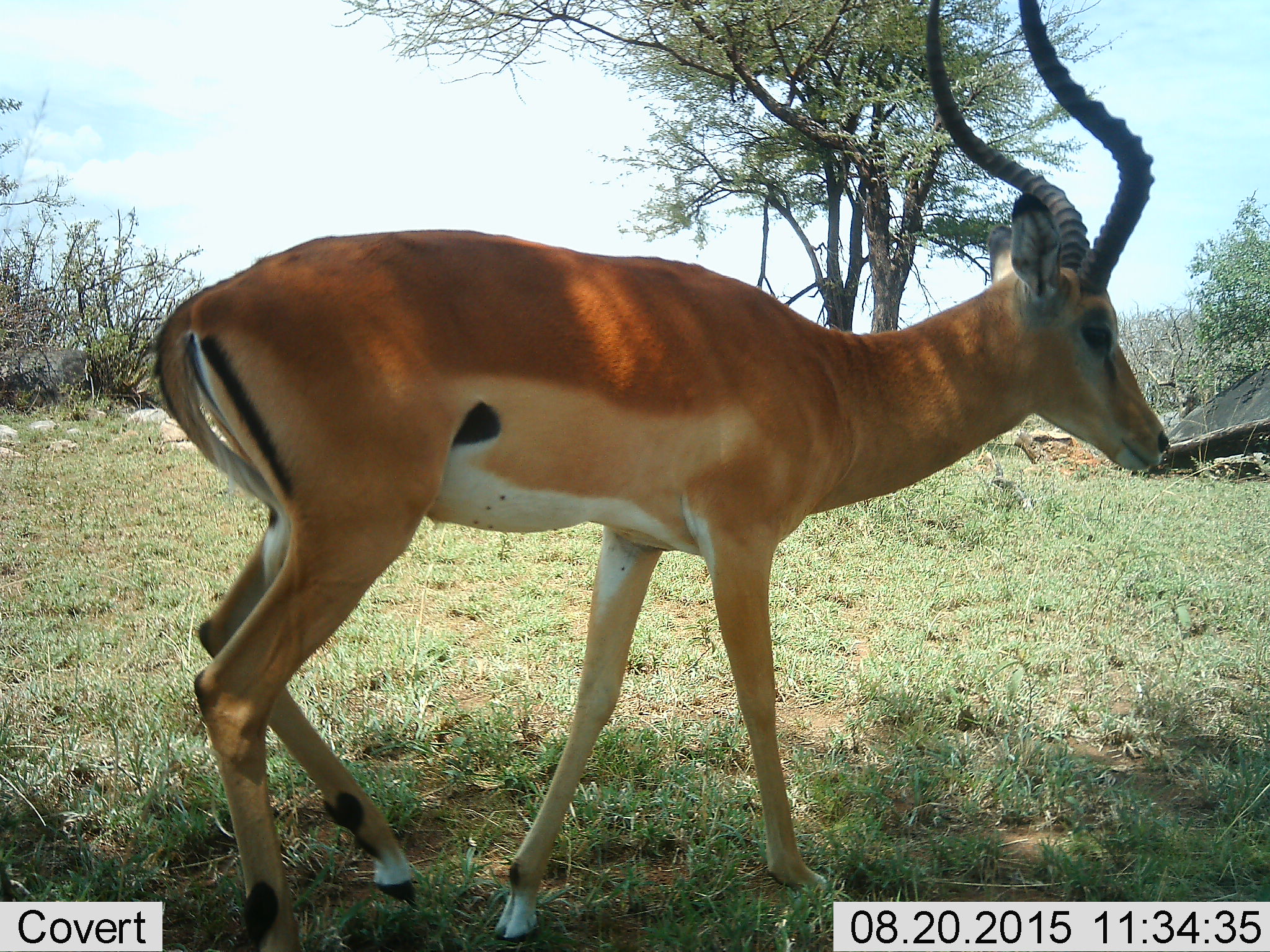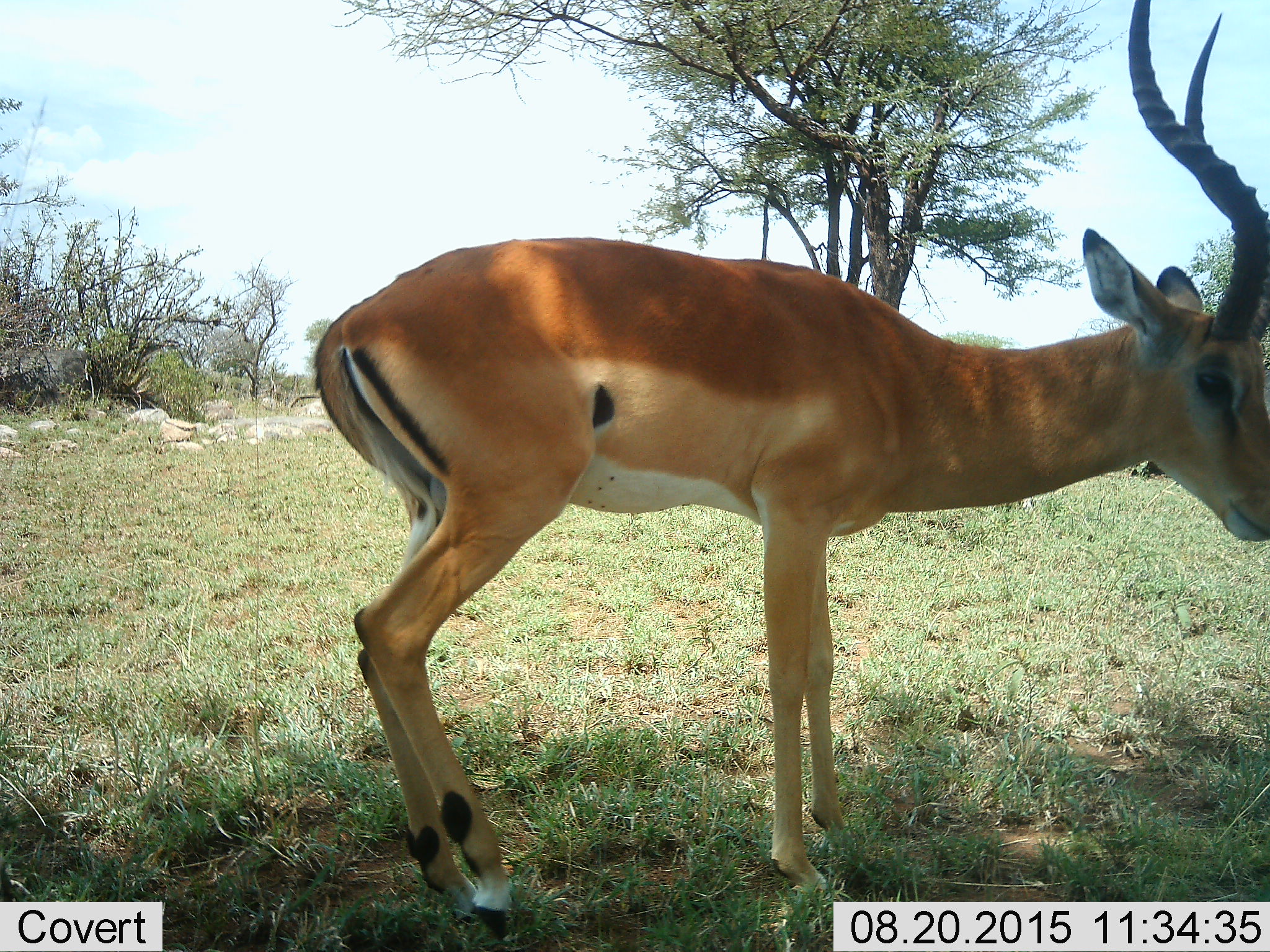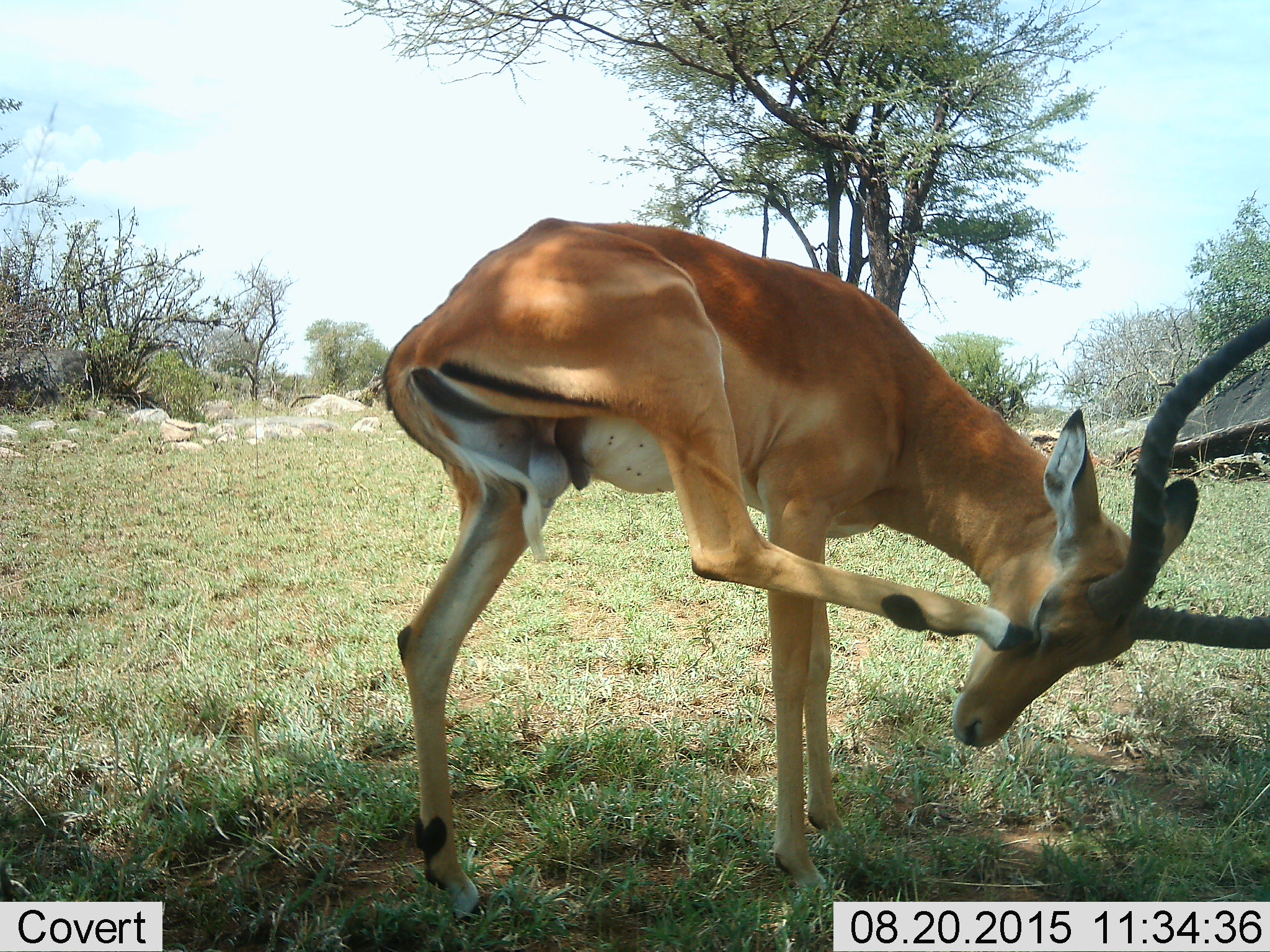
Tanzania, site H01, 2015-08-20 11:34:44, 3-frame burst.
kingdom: Animalia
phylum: Chordata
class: Mammalia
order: Artiodactyla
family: Bovidae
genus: Aepyceros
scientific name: Aepyceros melampus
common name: impala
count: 1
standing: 67%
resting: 0%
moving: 50%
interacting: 0%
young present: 0%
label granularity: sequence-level